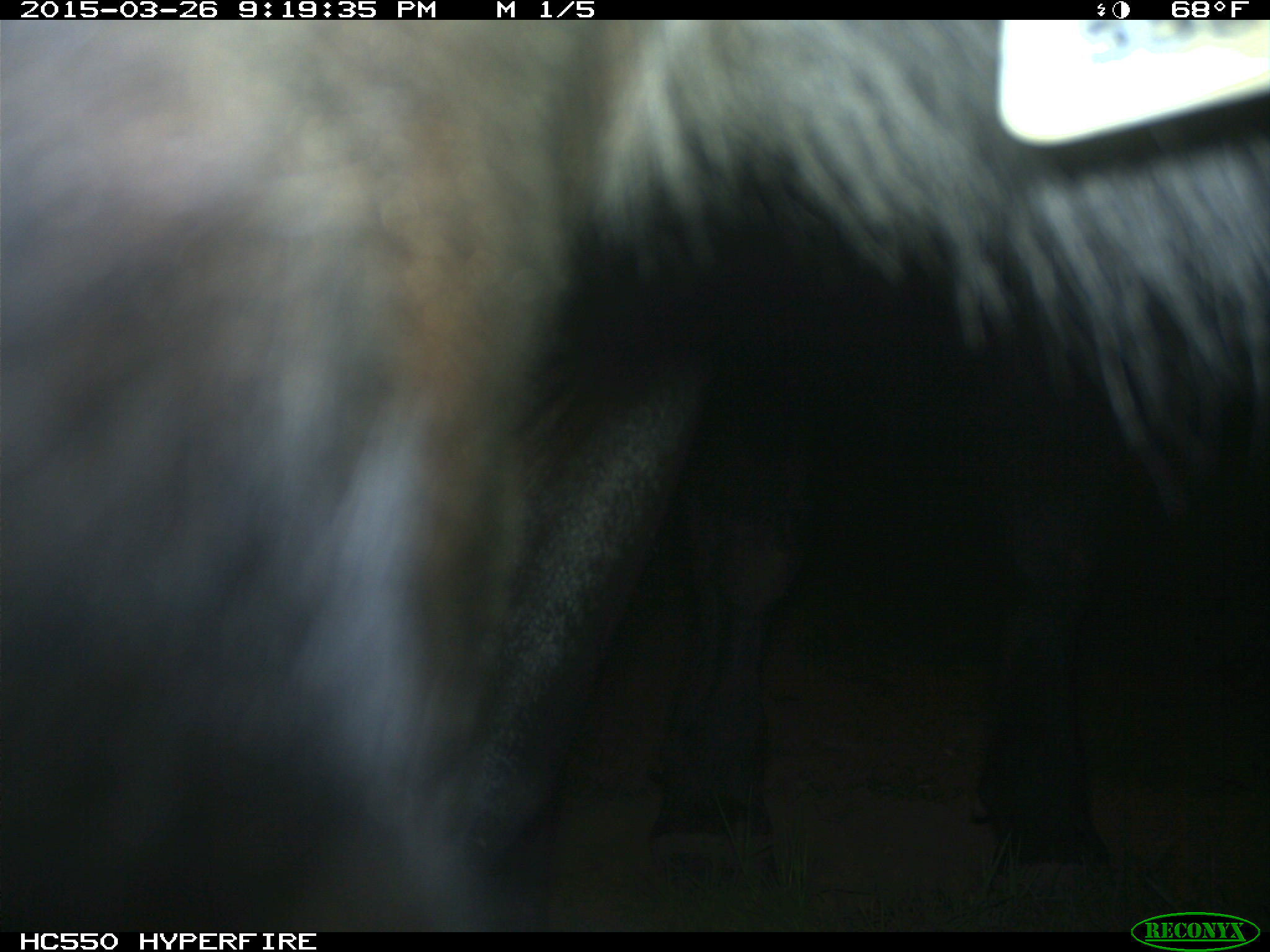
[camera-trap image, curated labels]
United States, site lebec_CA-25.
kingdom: Animalia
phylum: Chordata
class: Mammalia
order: Artiodactyla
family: Bovidae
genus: Bos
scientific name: Bos taurus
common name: domestic cow